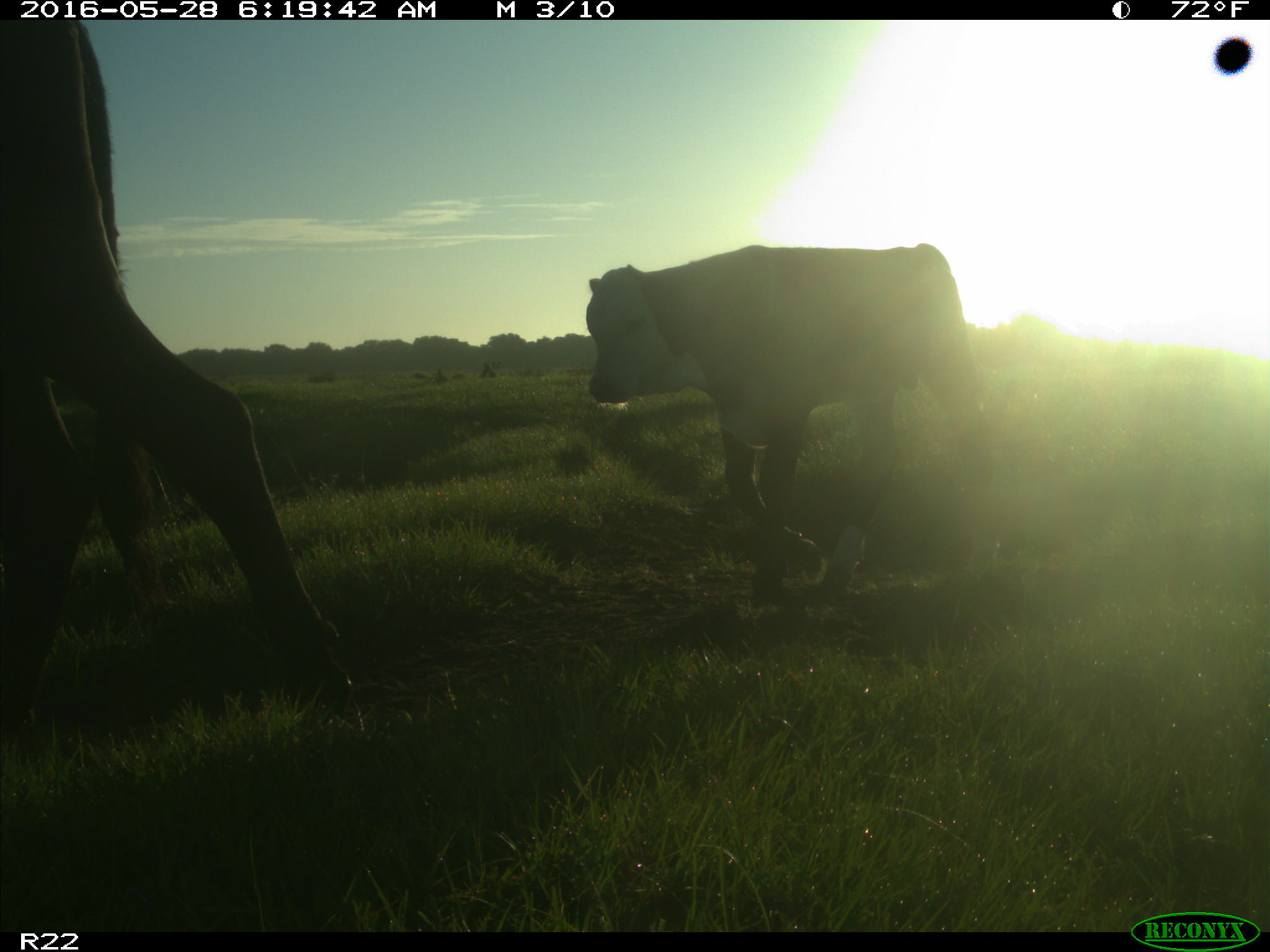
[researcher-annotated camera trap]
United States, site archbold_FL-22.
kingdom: Animalia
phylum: Chordata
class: Mammalia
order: Artiodactyla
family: Bovidae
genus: Bos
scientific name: Bos taurus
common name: domestic cow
Bos taurus (domestic cow).